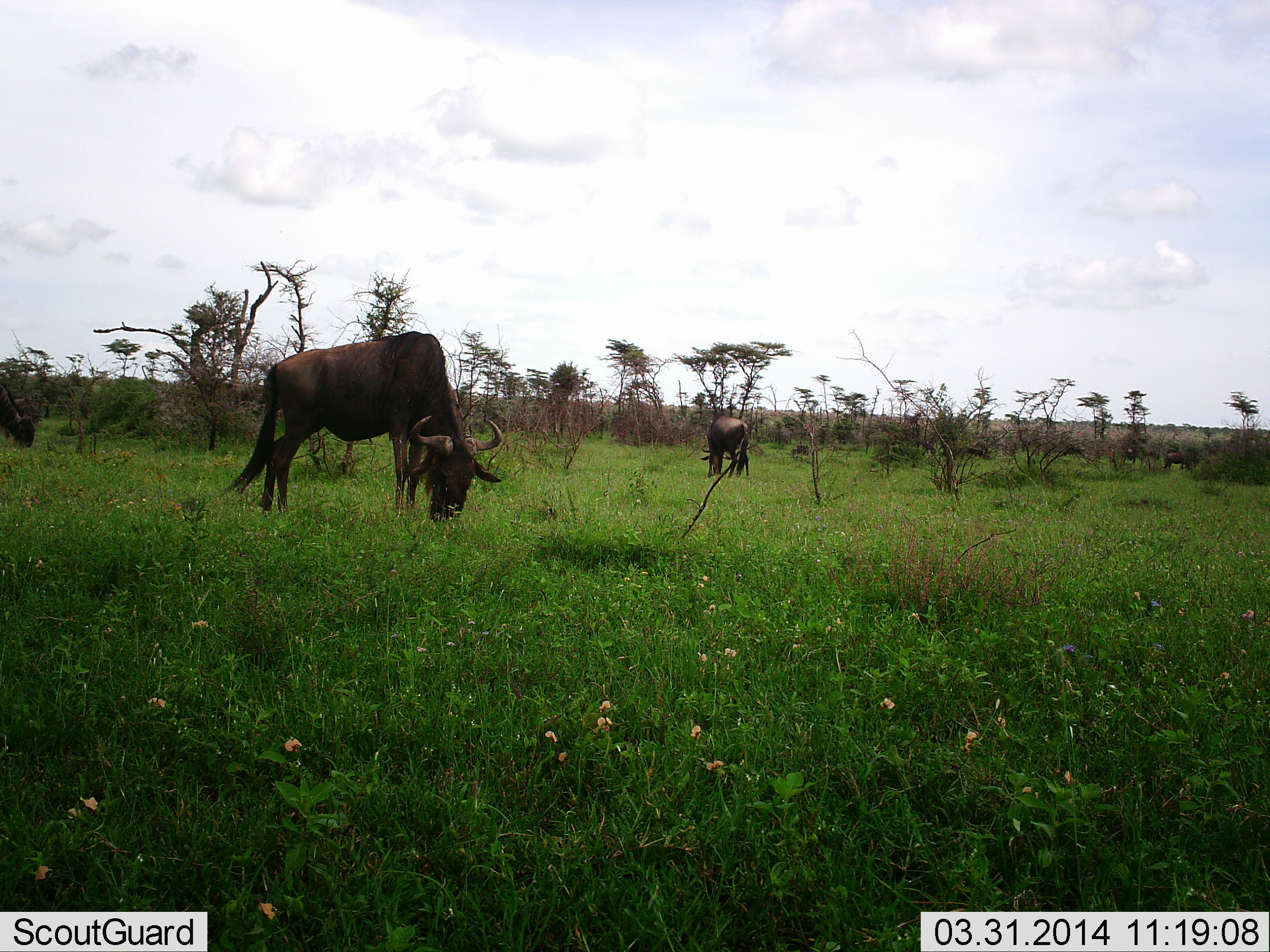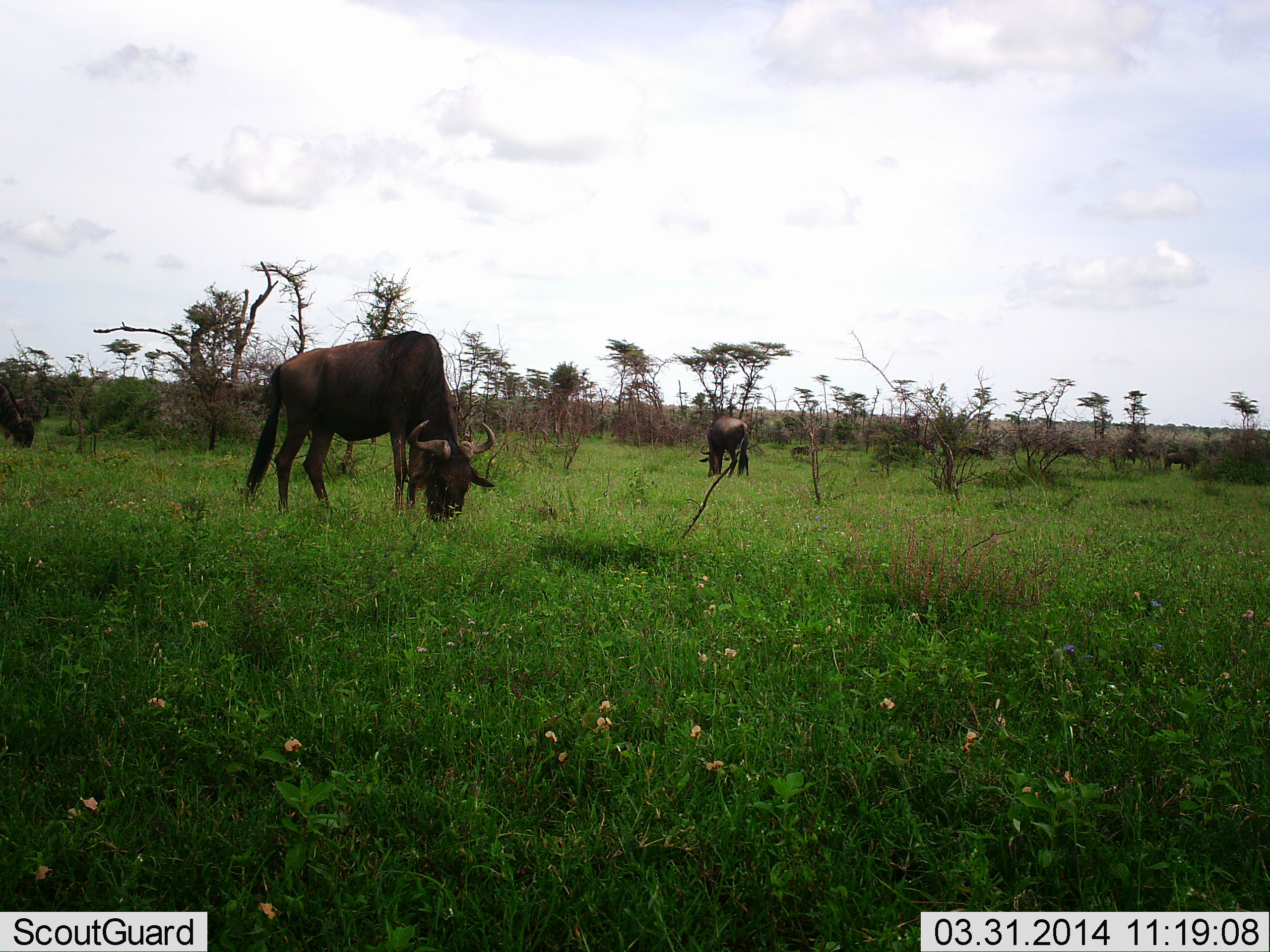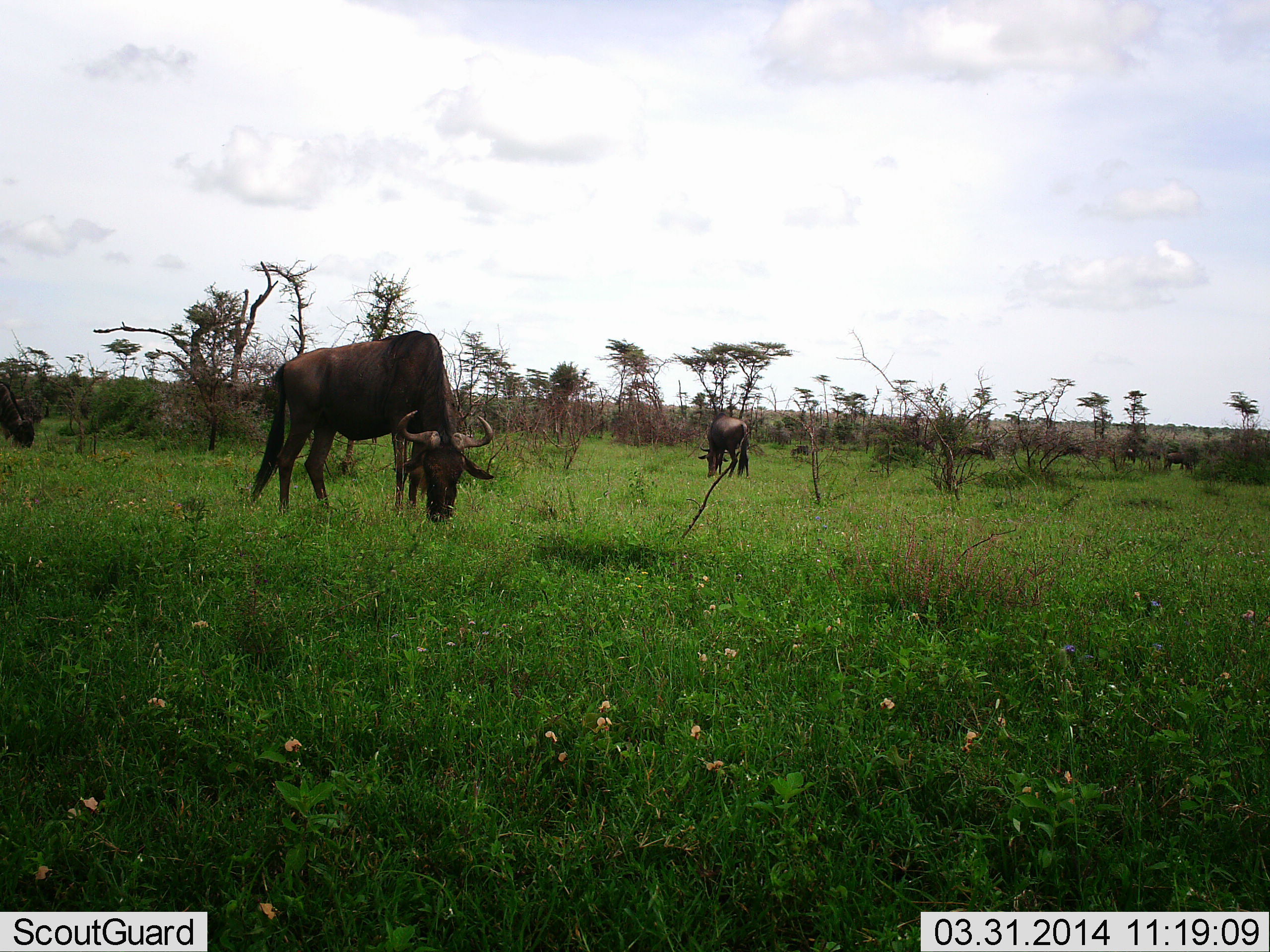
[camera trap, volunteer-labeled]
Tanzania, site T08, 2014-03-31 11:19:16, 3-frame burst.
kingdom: Animalia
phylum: Chordata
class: Mammalia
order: Artiodactyla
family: Bovidae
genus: Connochaetes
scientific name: Connochaetes taurinus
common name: blue wildebeest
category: wildebeest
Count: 3.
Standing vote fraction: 20%.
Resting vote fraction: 0%.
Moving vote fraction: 0%.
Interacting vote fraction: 0%.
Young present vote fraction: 0%.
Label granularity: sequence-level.